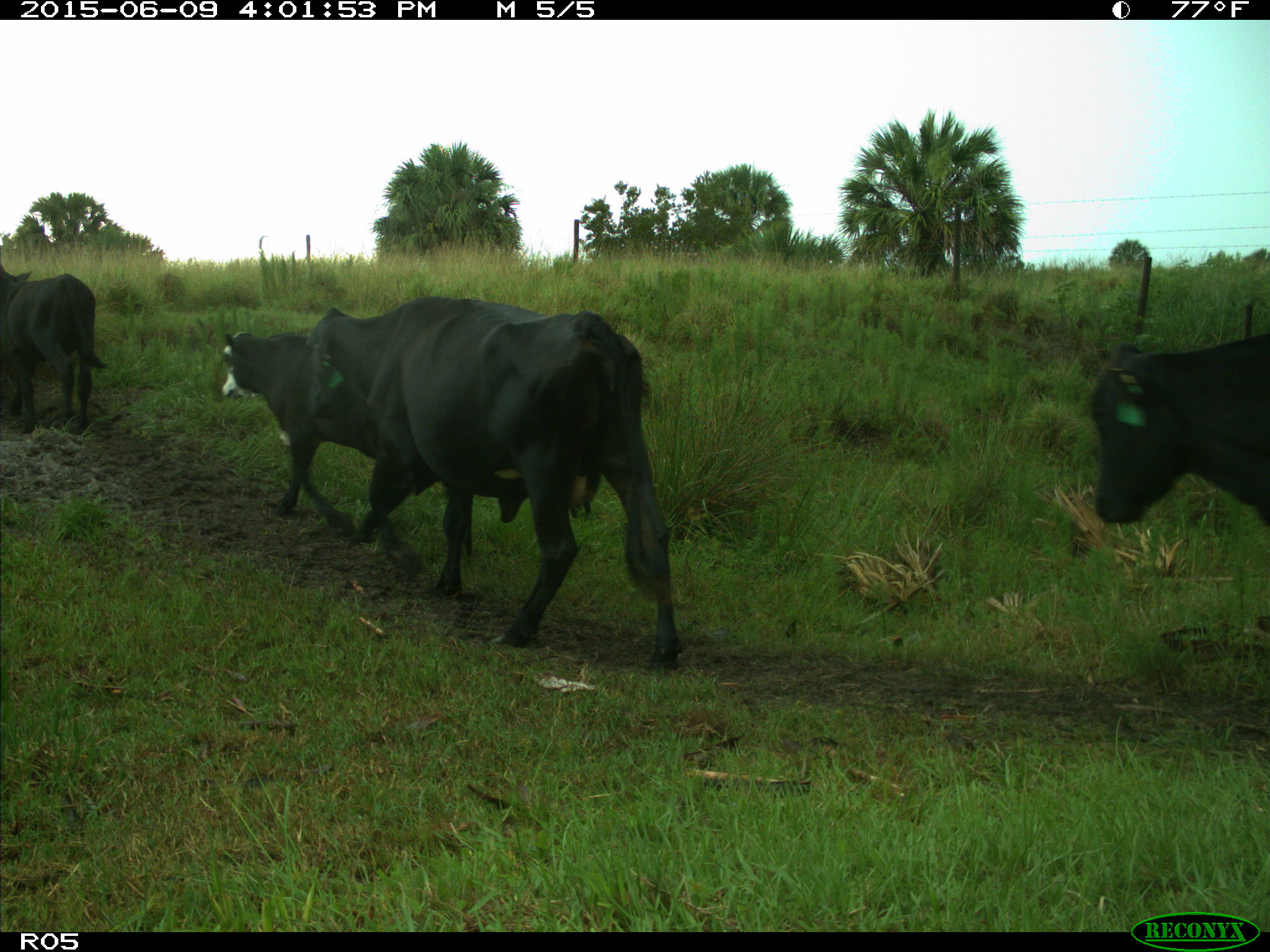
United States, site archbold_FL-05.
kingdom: Animalia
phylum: Chordata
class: Mammalia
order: Artiodactyla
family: Bovidae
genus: Bos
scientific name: Bos taurus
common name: domestic cow